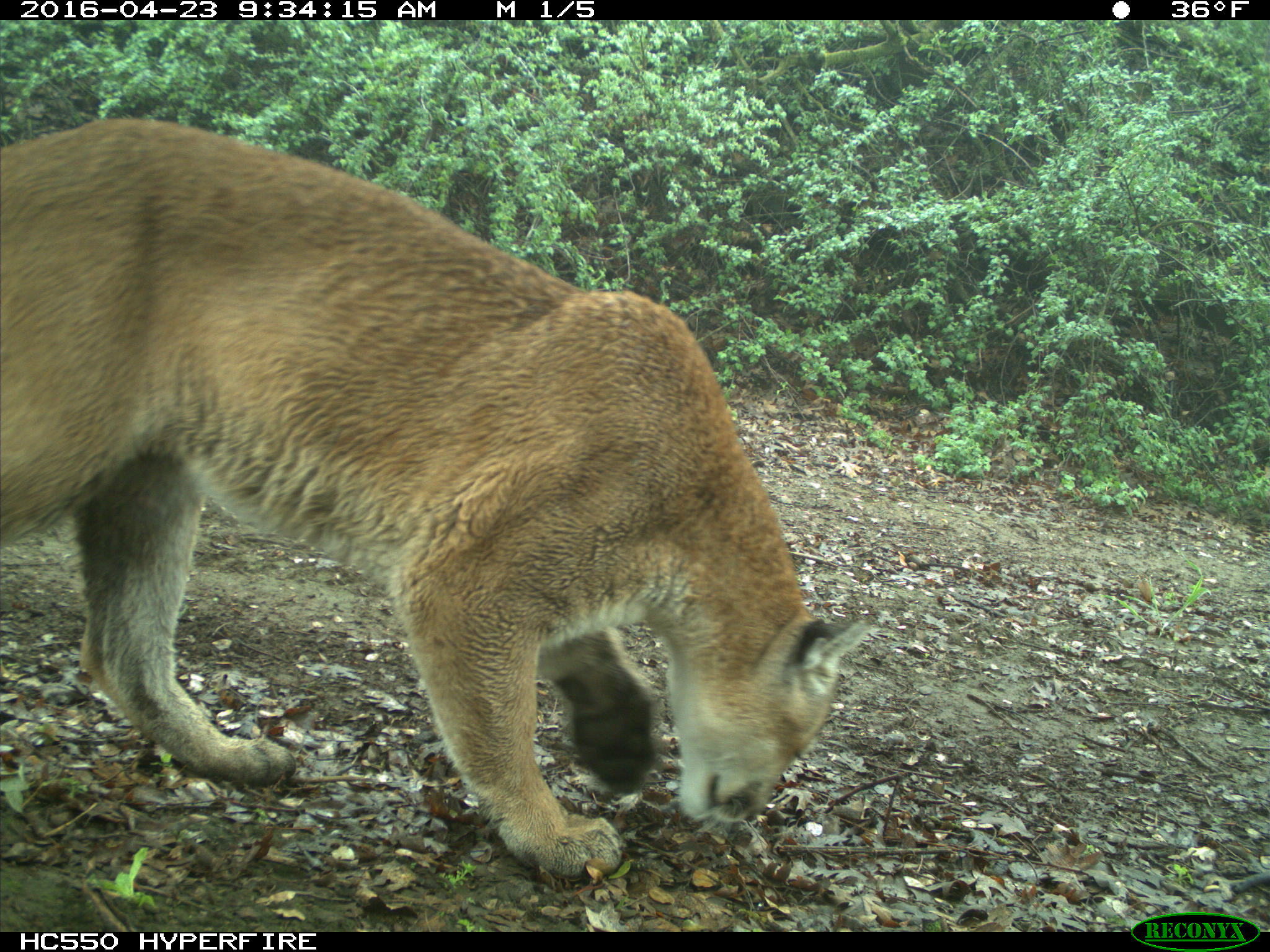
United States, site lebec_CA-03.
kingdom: Animalia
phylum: Chordata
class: Mammalia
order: Carnivora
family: Felidae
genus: Puma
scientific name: Puma concolor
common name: mountain lion